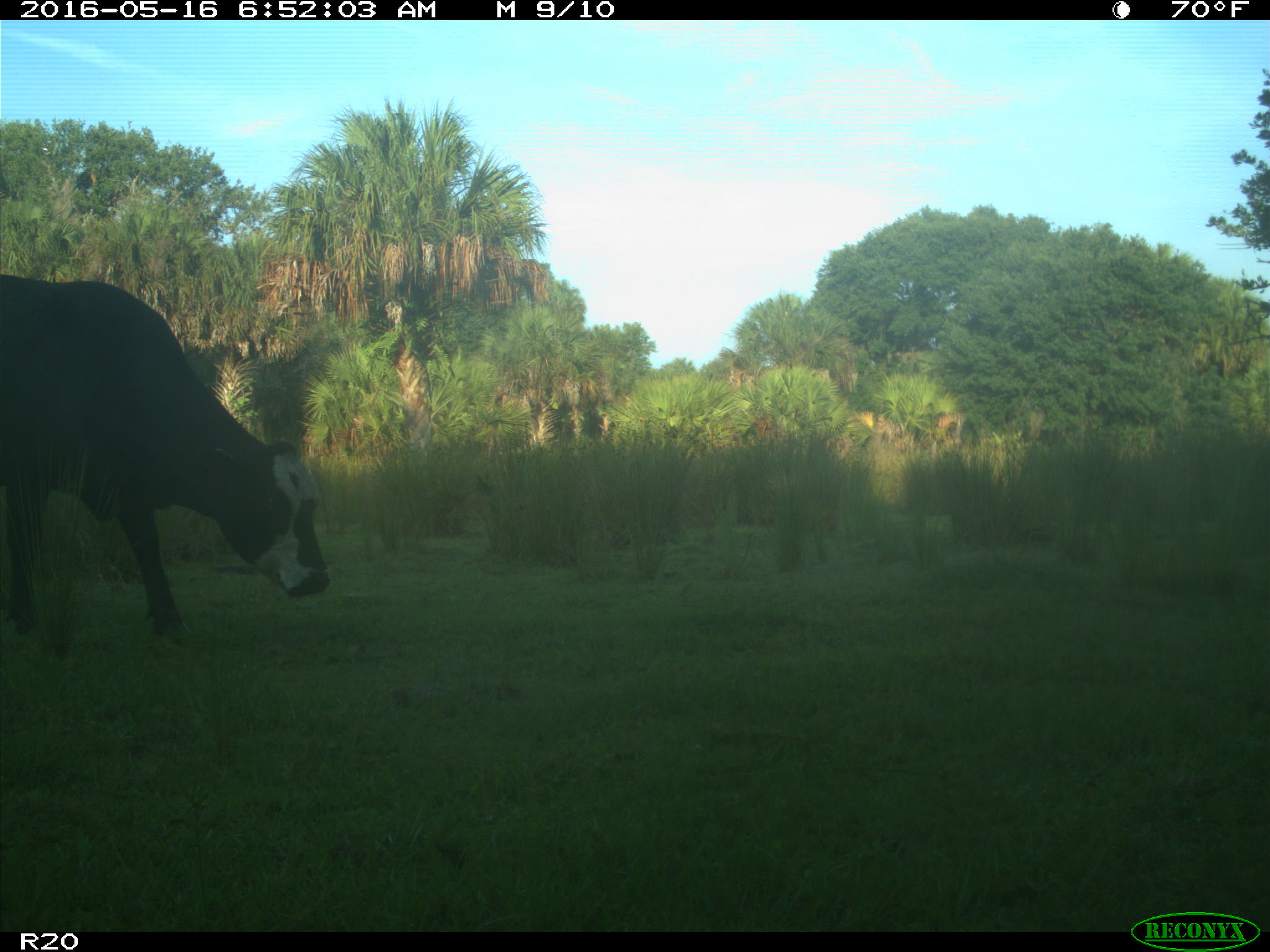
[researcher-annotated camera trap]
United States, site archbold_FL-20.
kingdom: Animalia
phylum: Chordata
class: Mammalia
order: Artiodactyla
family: Bovidae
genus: Bos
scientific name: Bos taurus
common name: domestic cow